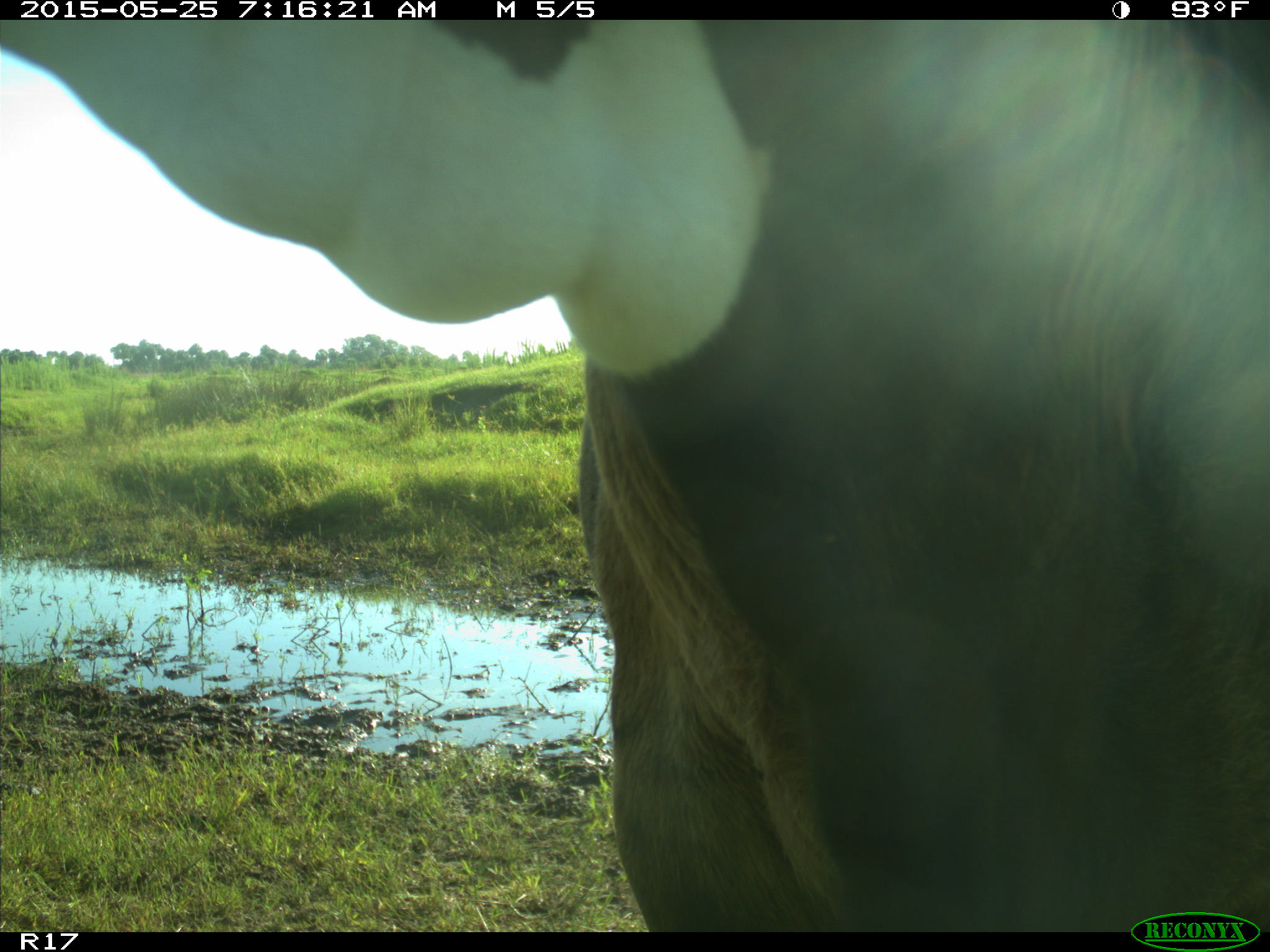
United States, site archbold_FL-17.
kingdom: Animalia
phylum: Chordata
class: Mammalia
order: Artiodactyla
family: Bovidae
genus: Bos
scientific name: Bos taurus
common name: domestic cow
Bos taurus (domestic cow).